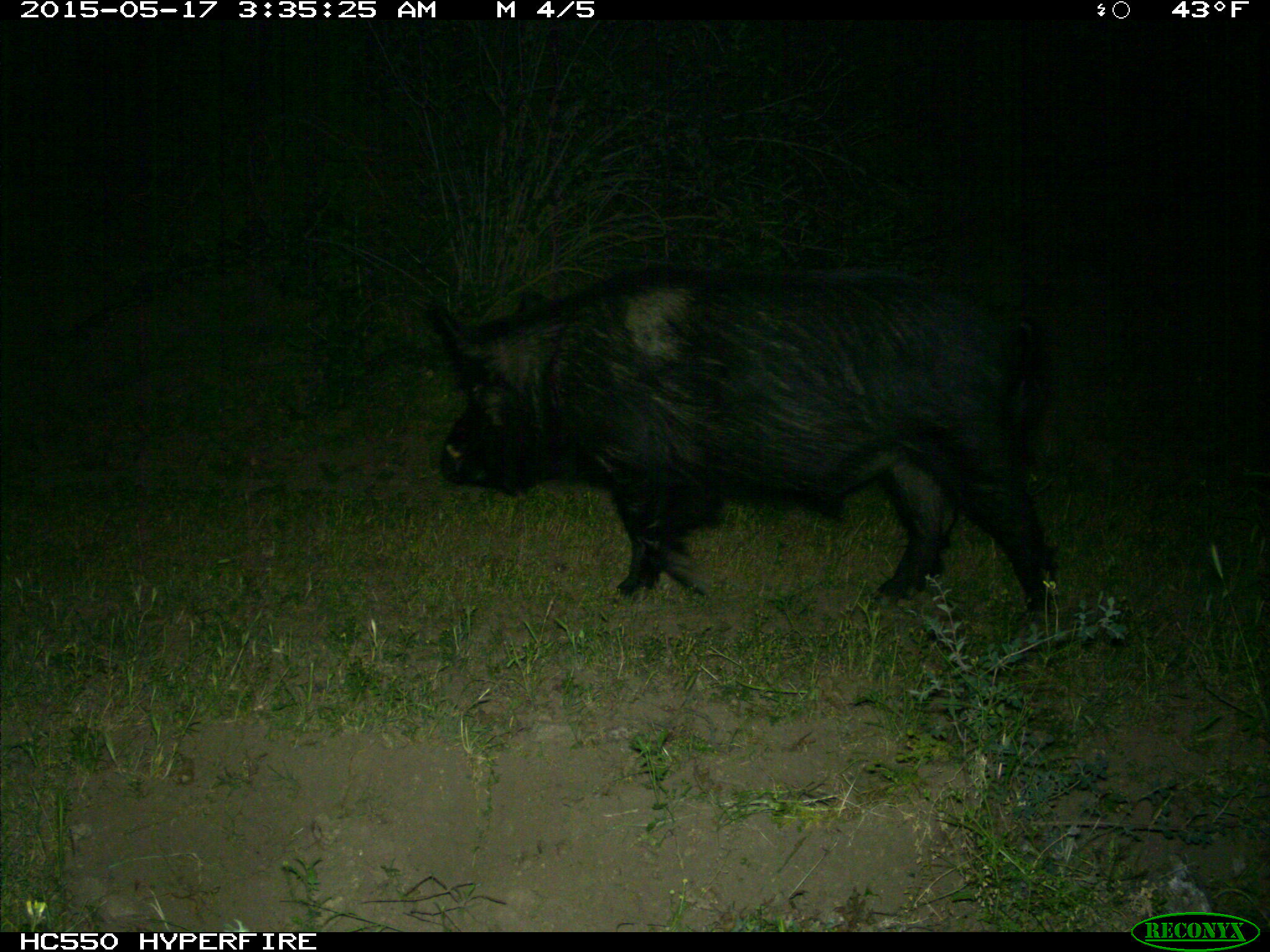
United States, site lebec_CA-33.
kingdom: Animalia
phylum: Chordata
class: Mammalia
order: Artiodactyla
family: Suidae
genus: Sus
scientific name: Sus scrofa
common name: wild boar